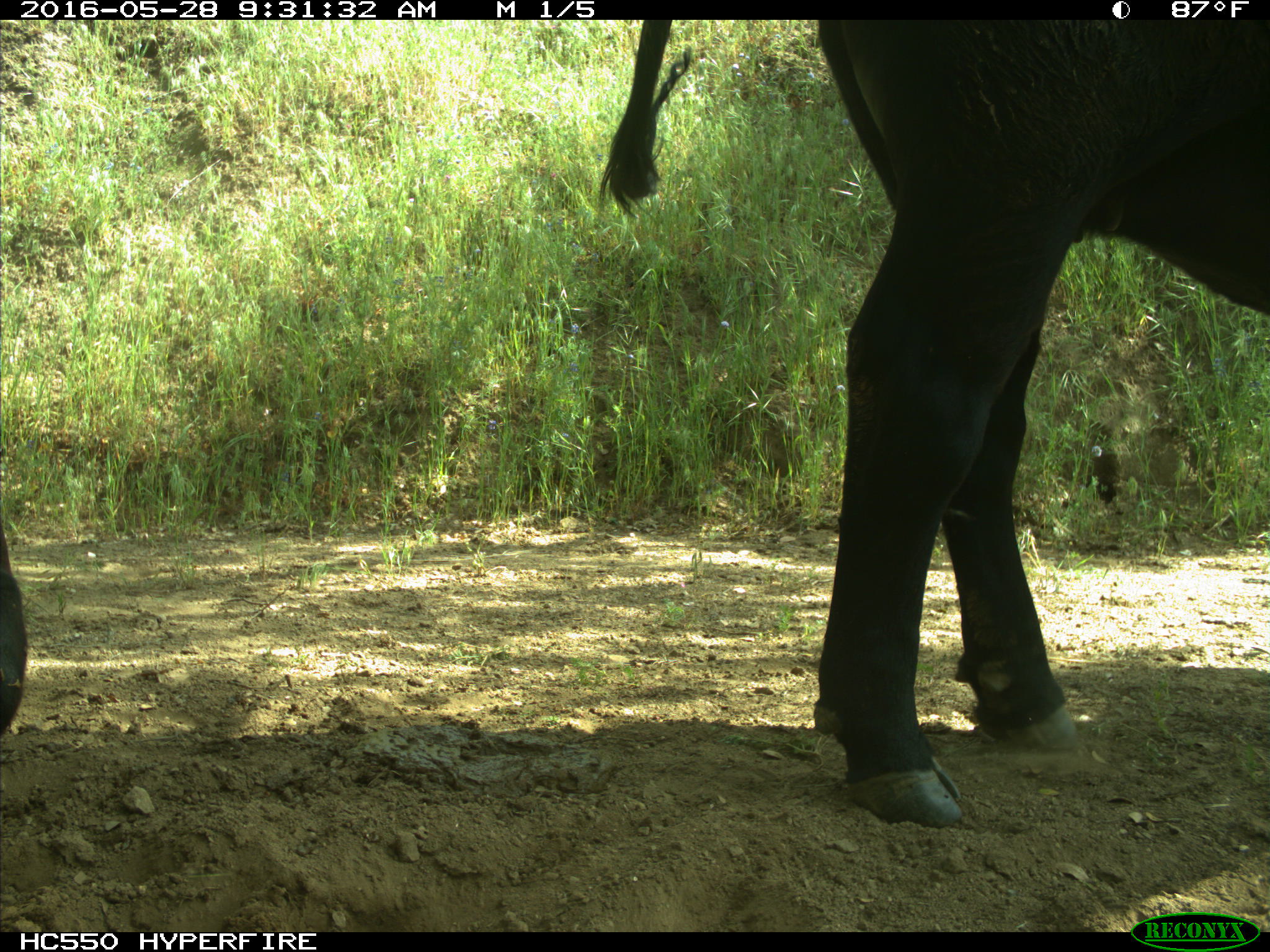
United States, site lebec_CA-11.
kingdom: Animalia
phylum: Chordata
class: Mammalia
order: Artiodactyla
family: Bovidae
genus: Bos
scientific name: Bos taurus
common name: domestic cow